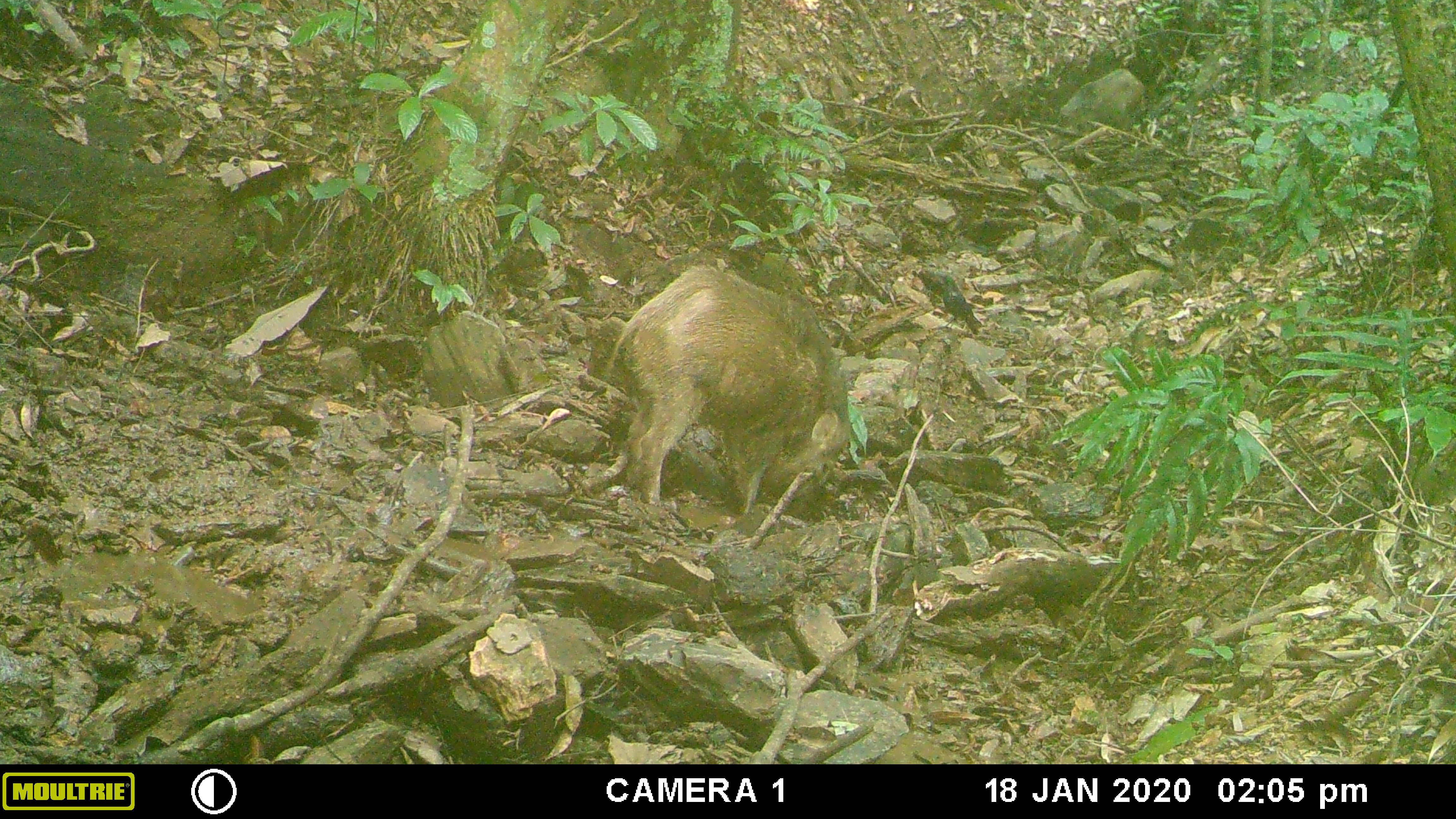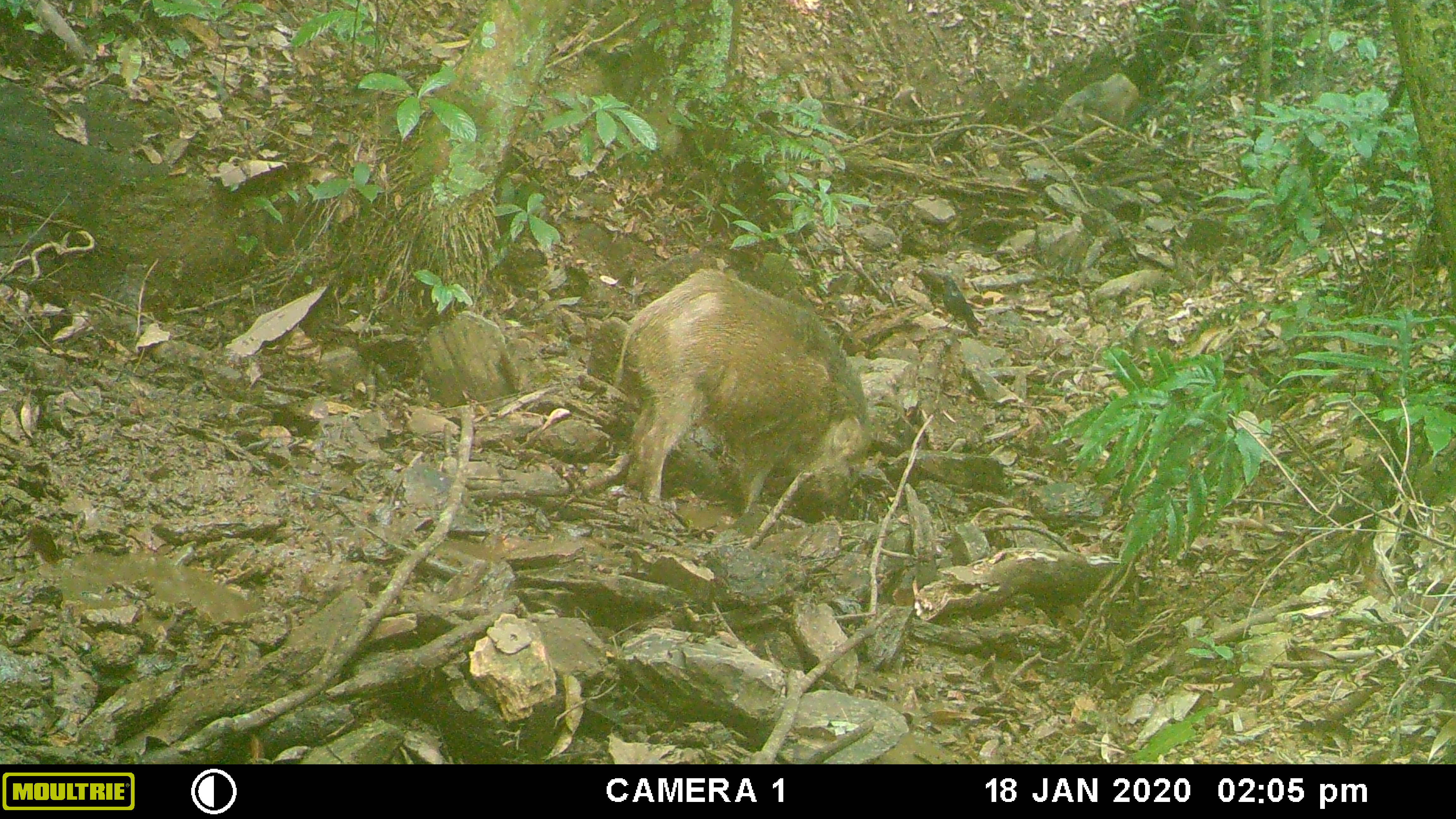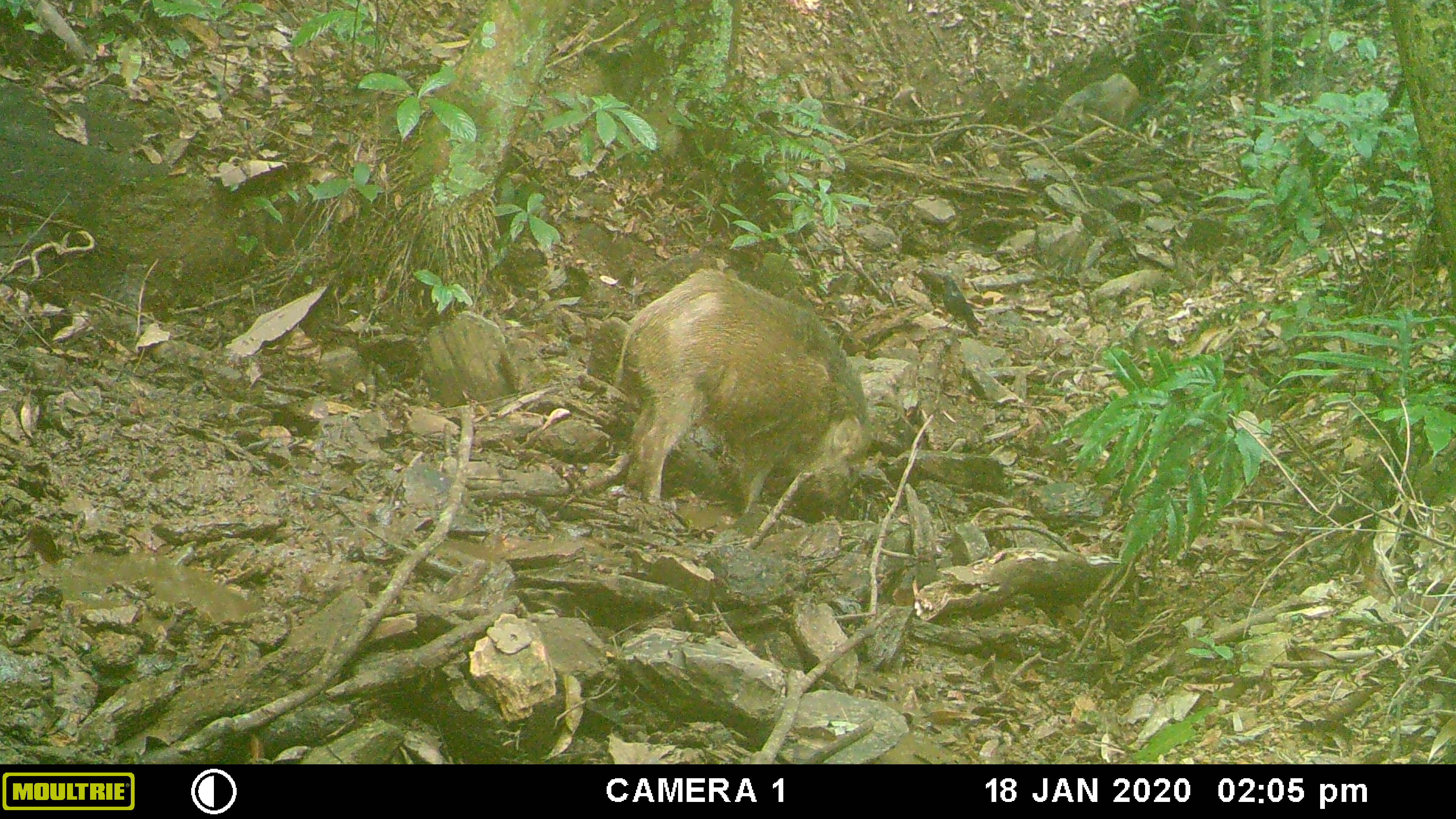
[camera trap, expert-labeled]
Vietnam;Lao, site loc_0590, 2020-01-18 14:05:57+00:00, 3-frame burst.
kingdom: Animalia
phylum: Chordata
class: Mammalia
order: Artiodactyla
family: Suidae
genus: Sus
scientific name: Sus scrofa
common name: eurasian wild pig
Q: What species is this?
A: Eurasian wild pig (Sus scrofa).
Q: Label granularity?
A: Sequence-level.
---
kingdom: Animalia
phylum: Chordata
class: Aves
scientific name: Aves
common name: bird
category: unidentified bird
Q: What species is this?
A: Unidentified bird (bird) (Aves).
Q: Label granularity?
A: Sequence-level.